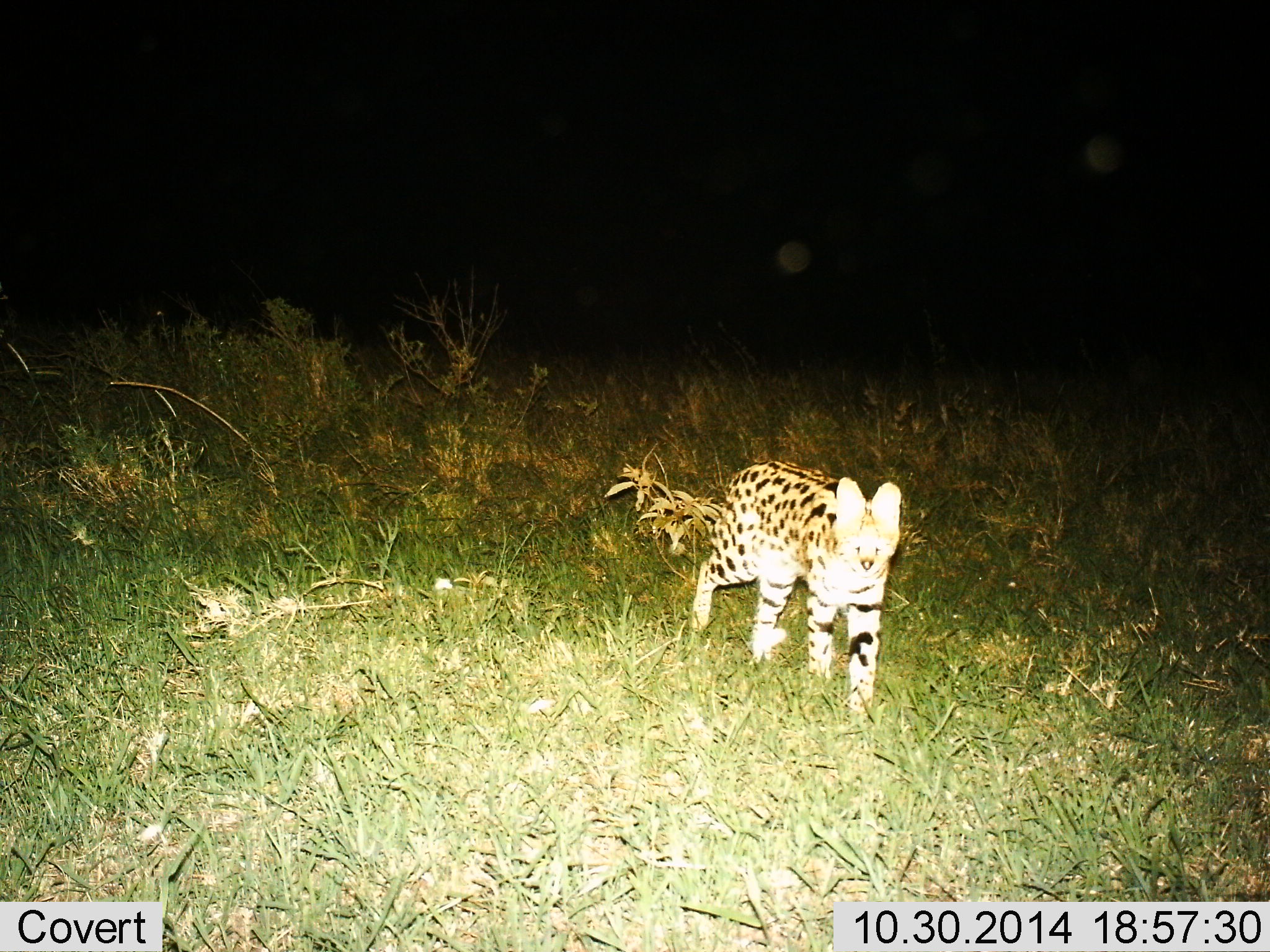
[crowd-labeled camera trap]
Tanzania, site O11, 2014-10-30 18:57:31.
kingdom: Animalia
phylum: Chordata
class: Mammalia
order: Carnivora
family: Felidae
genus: Leptailurus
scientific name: Leptailurus serval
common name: serval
Serval (Leptailurus serval), count 1. Behavior (volunteer vote fractions): standing 40%, resting 0%, moving 60%, interacting 0%. Young present (vote fraction): 0%. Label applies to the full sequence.